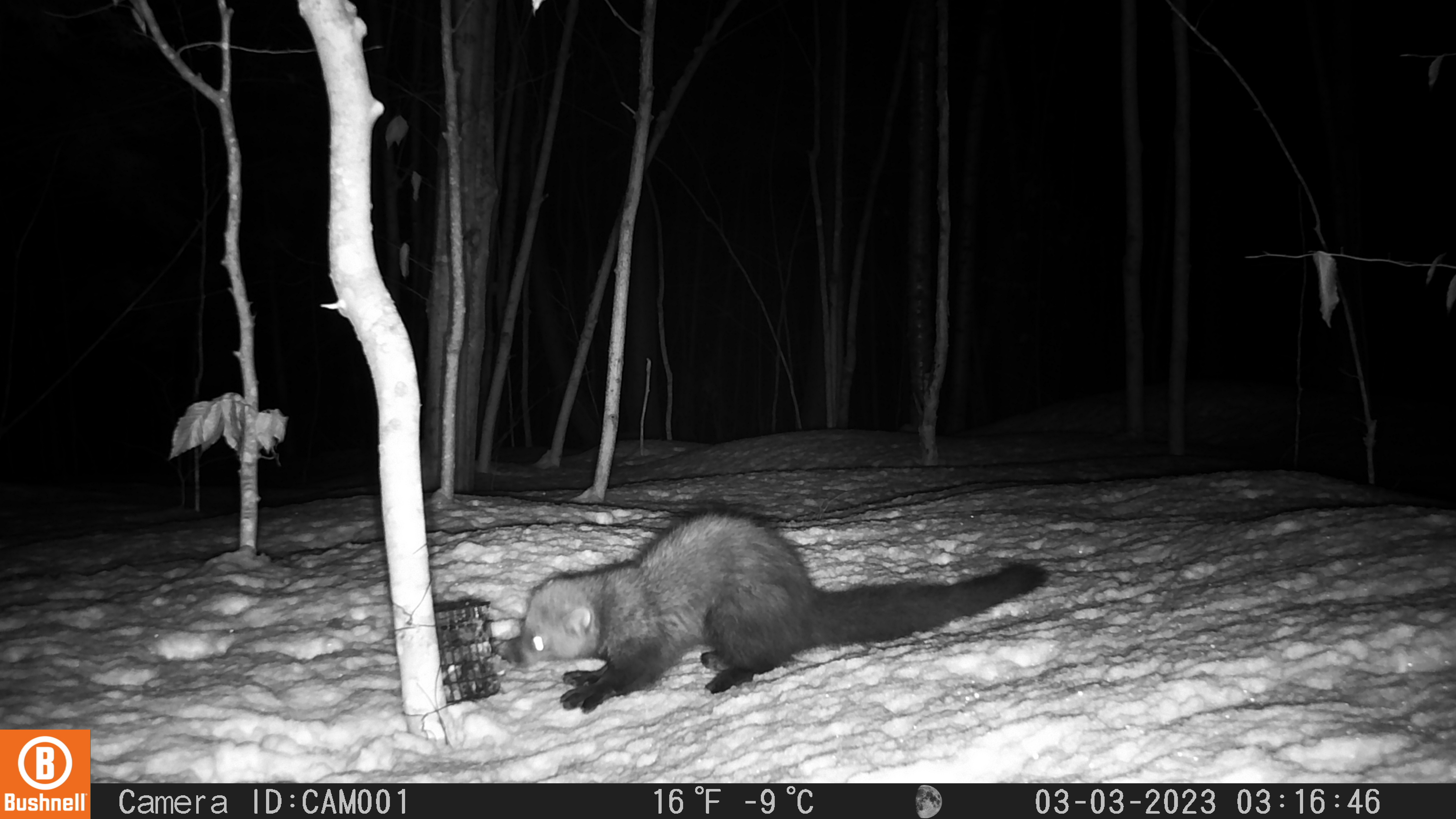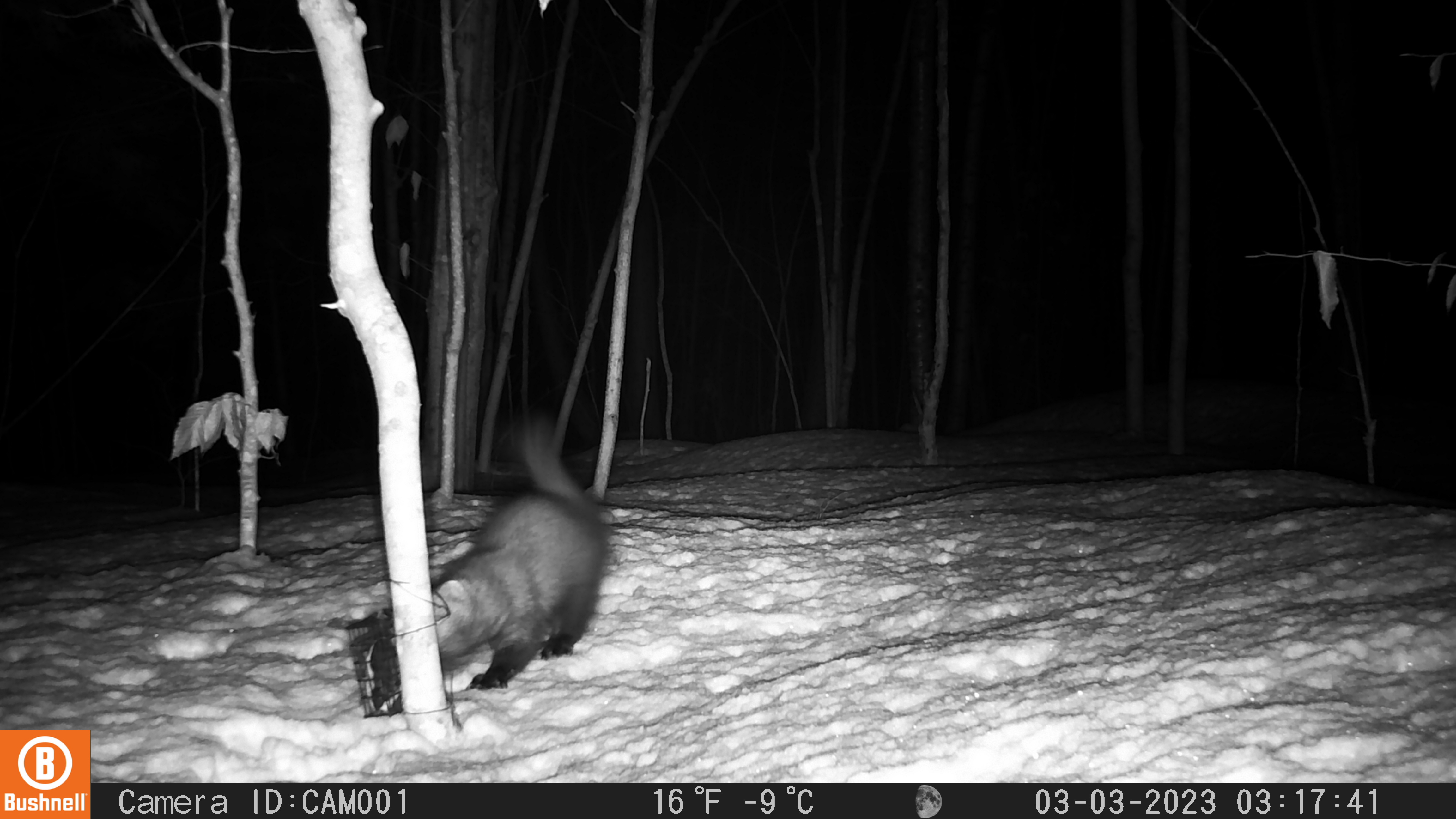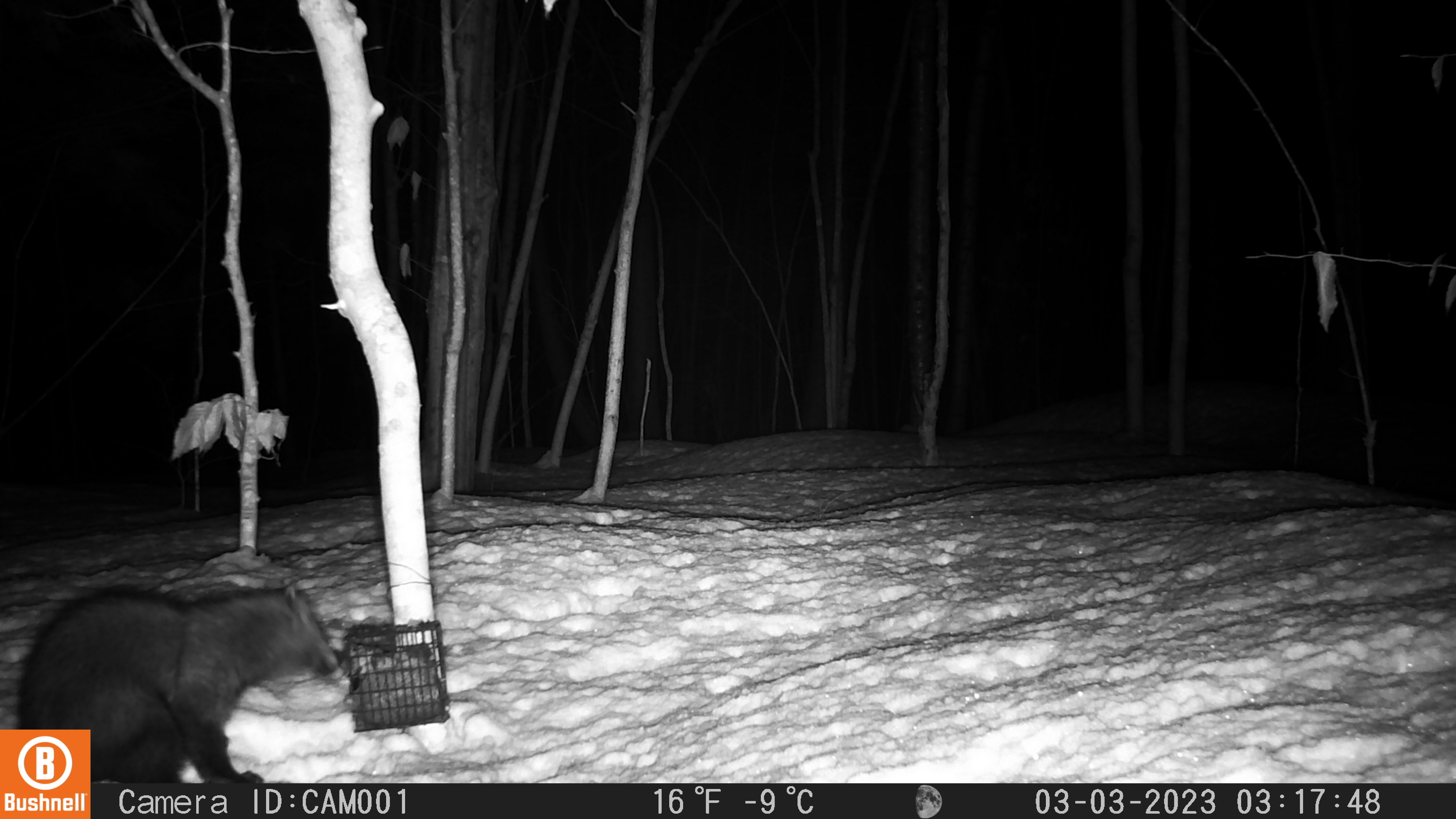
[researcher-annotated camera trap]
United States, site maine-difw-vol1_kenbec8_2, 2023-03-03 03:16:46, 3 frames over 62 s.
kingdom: Animalia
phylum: Chordata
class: Mammalia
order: Carnivora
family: Mustelidae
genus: Pekania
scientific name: Pekania pennanti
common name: fisher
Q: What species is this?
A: Fisher (Pekania pennanti).